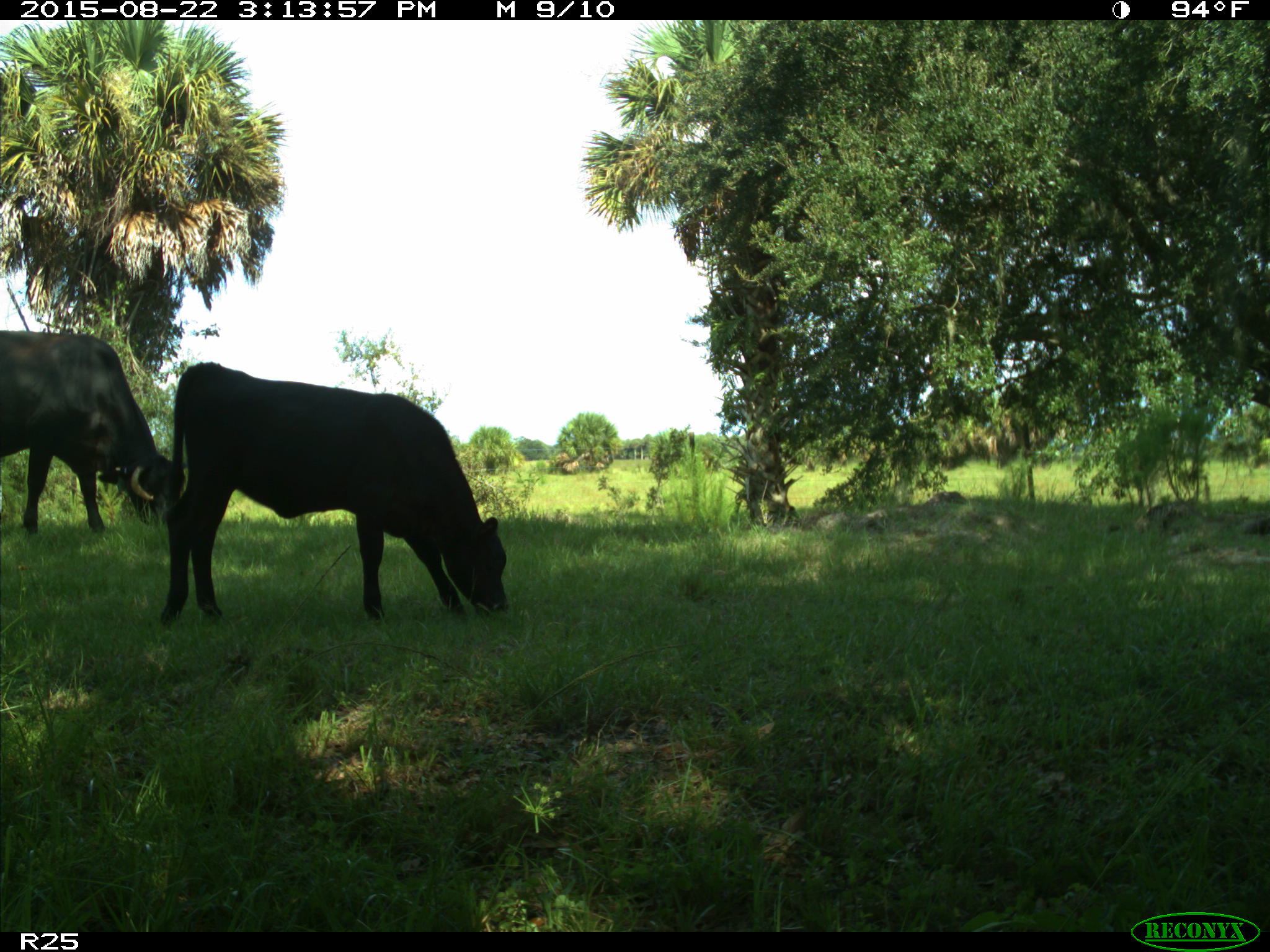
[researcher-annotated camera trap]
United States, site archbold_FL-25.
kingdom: Animalia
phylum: Chordata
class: Mammalia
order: Artiodactyla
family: Bovidae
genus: Bos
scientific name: Bos taurus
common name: domestic cow